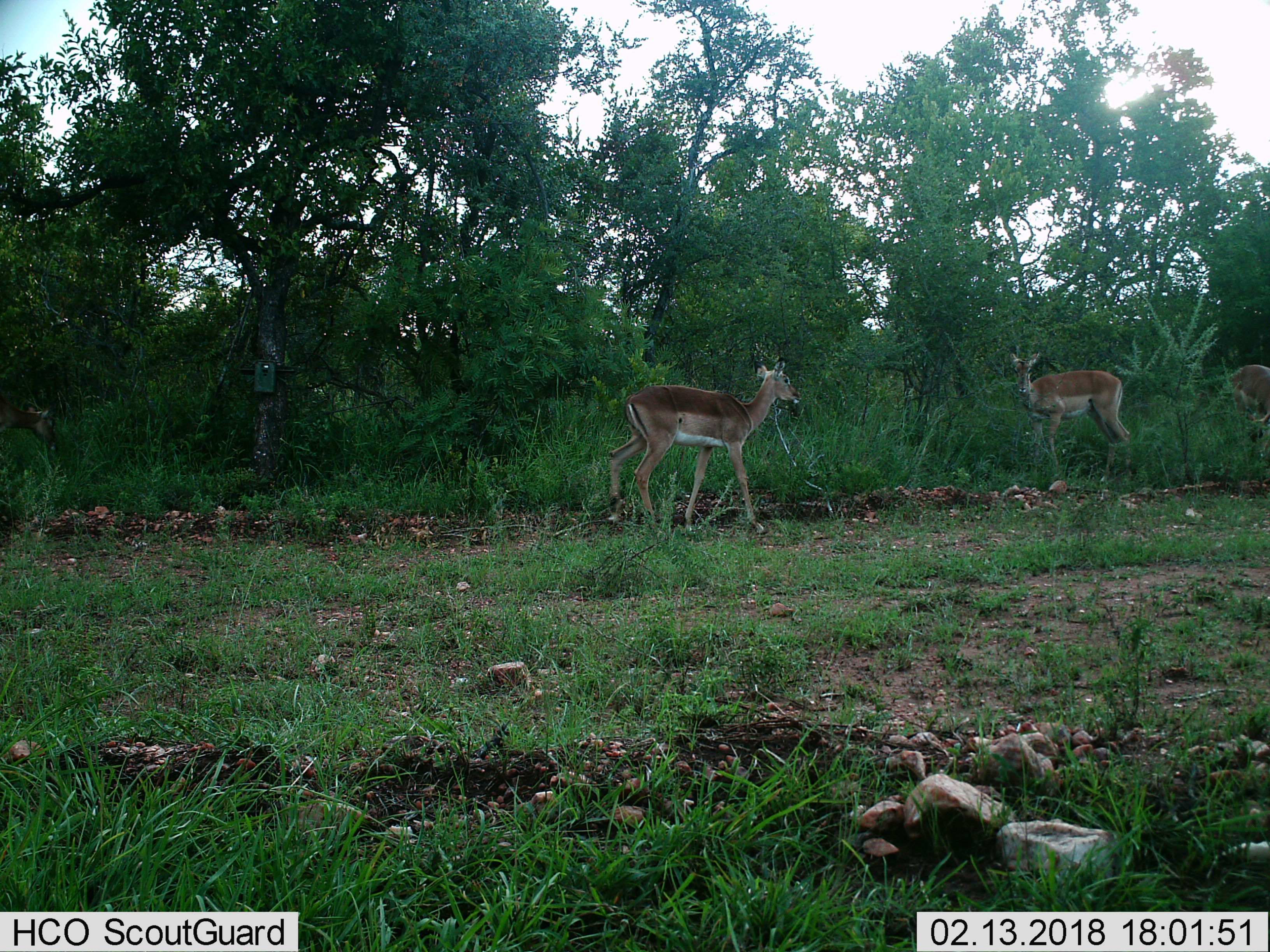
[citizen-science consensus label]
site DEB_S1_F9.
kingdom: Animalia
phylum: Chordata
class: Mammalia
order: Artiodactyla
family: Bovidae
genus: Aepyceros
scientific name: Aepyceros melampus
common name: impala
Impala (Aepyceros melampus), count 3. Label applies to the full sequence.